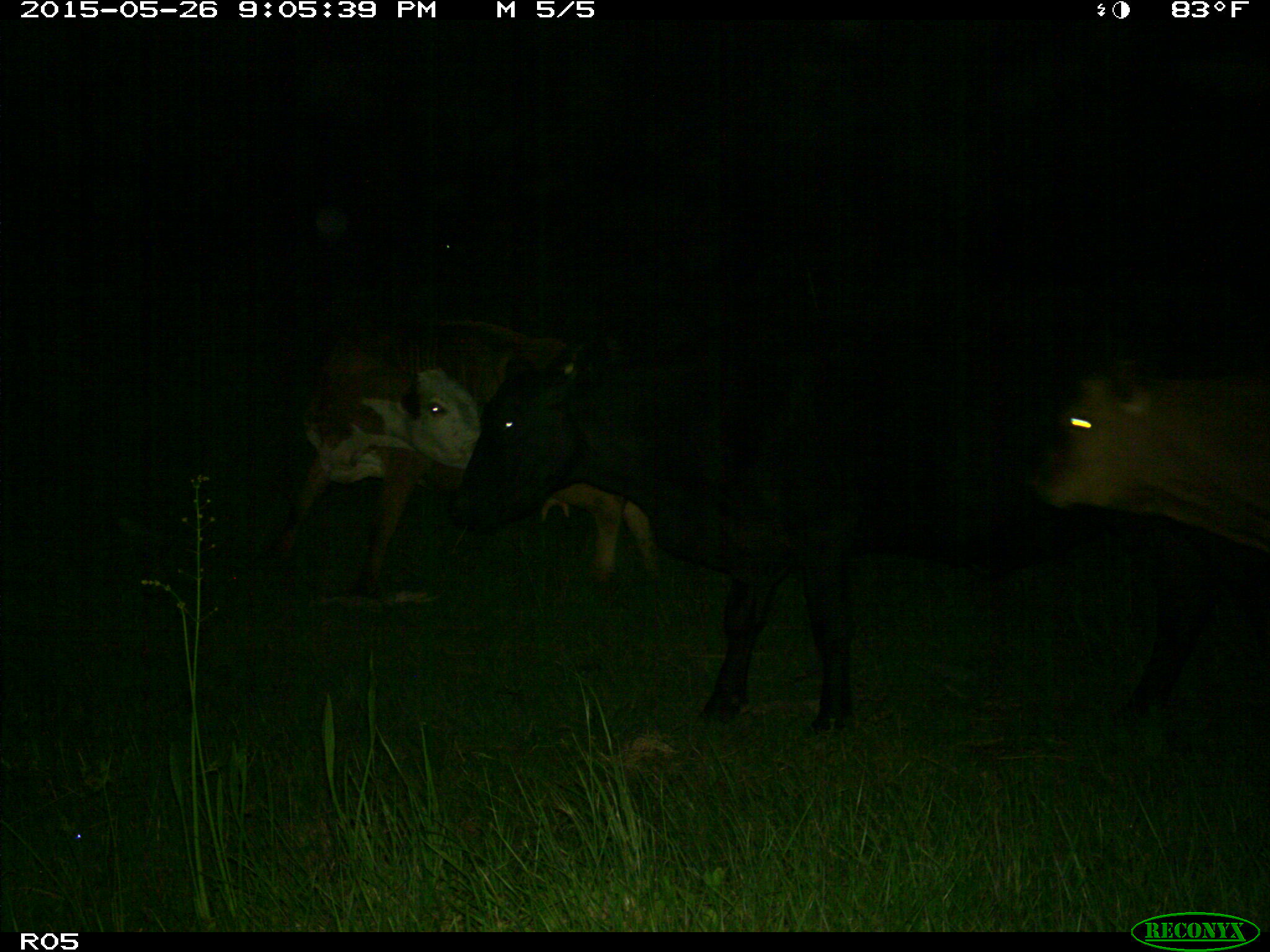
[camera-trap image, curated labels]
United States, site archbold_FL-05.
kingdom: Animalia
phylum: Chordata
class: Mammalia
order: Artiodactyla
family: Bovidae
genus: Bos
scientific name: Bos taurus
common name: domestic cow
Bos taurus (domestic cow).